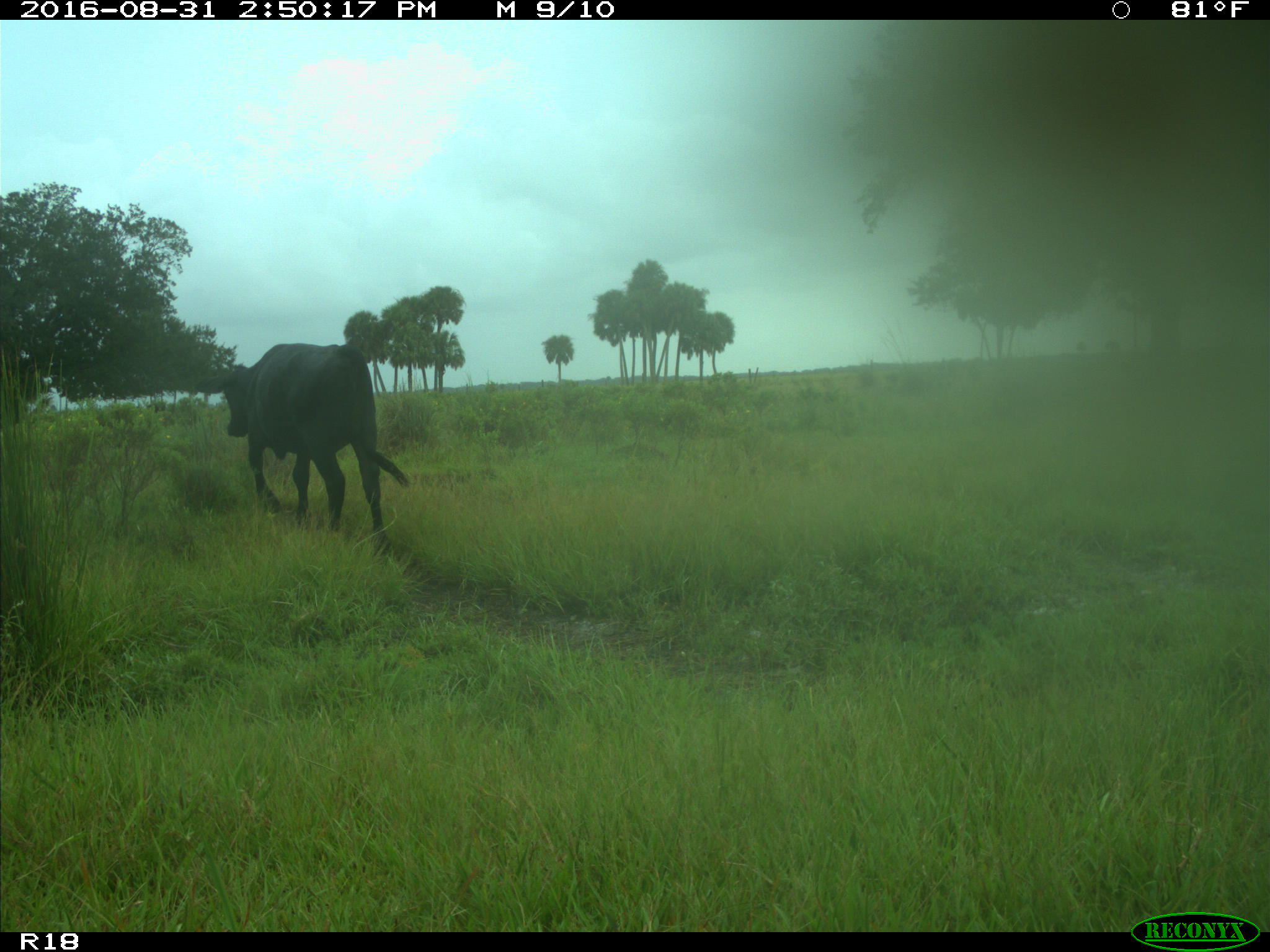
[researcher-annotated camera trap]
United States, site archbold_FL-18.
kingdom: Animalia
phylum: Chordata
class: Mammalia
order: Artiodactyla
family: Bovidae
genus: Bos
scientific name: Bos taurus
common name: domestic cow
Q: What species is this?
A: Bos taurus (domestic cow).